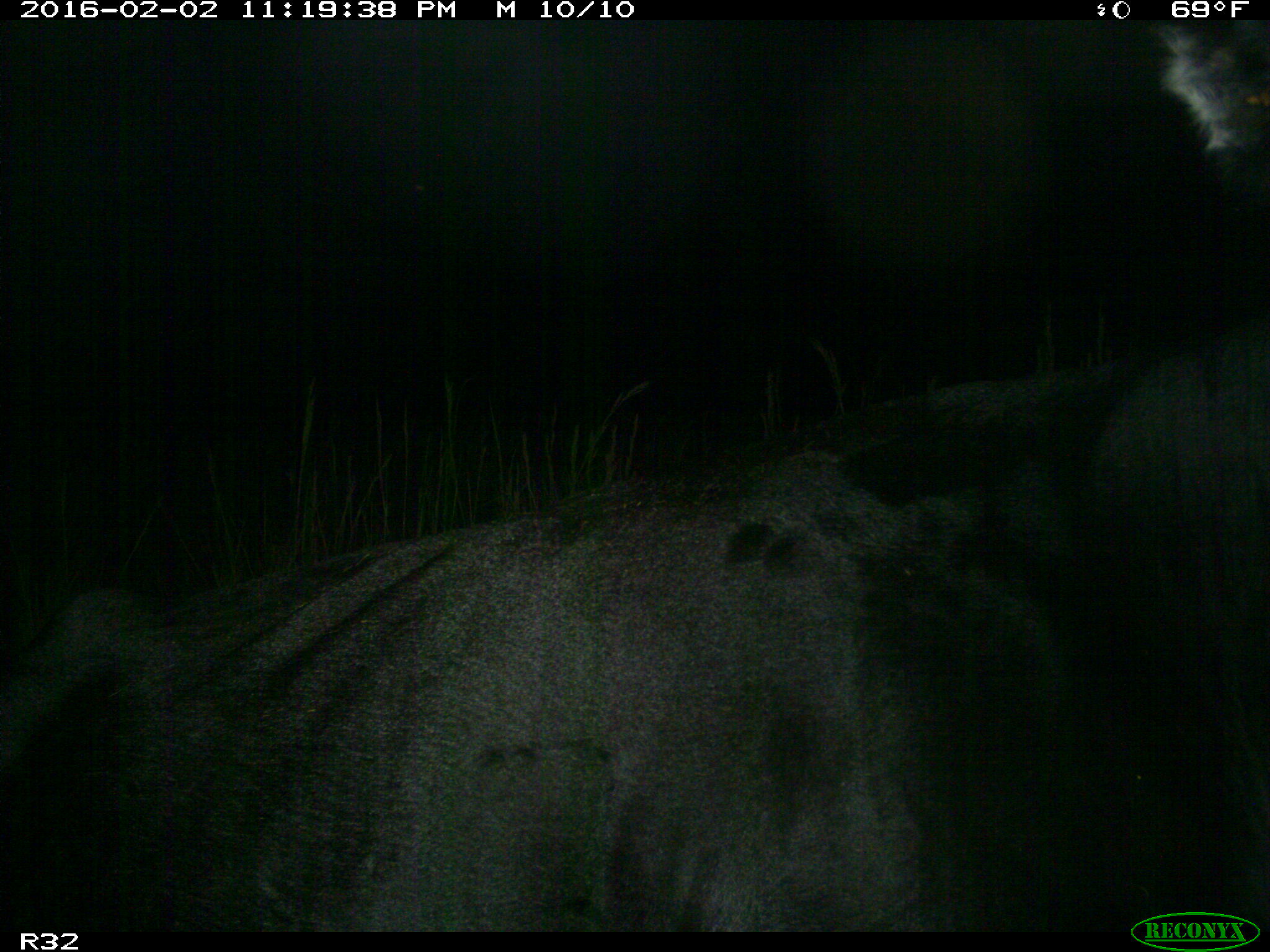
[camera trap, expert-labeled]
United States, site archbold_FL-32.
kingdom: Animalia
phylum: Chordata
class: Mammalia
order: Artiodactyla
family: Bovidae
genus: Bos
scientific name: Bos taurus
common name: domestic cow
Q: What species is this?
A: Bos taurus (domestic cow).